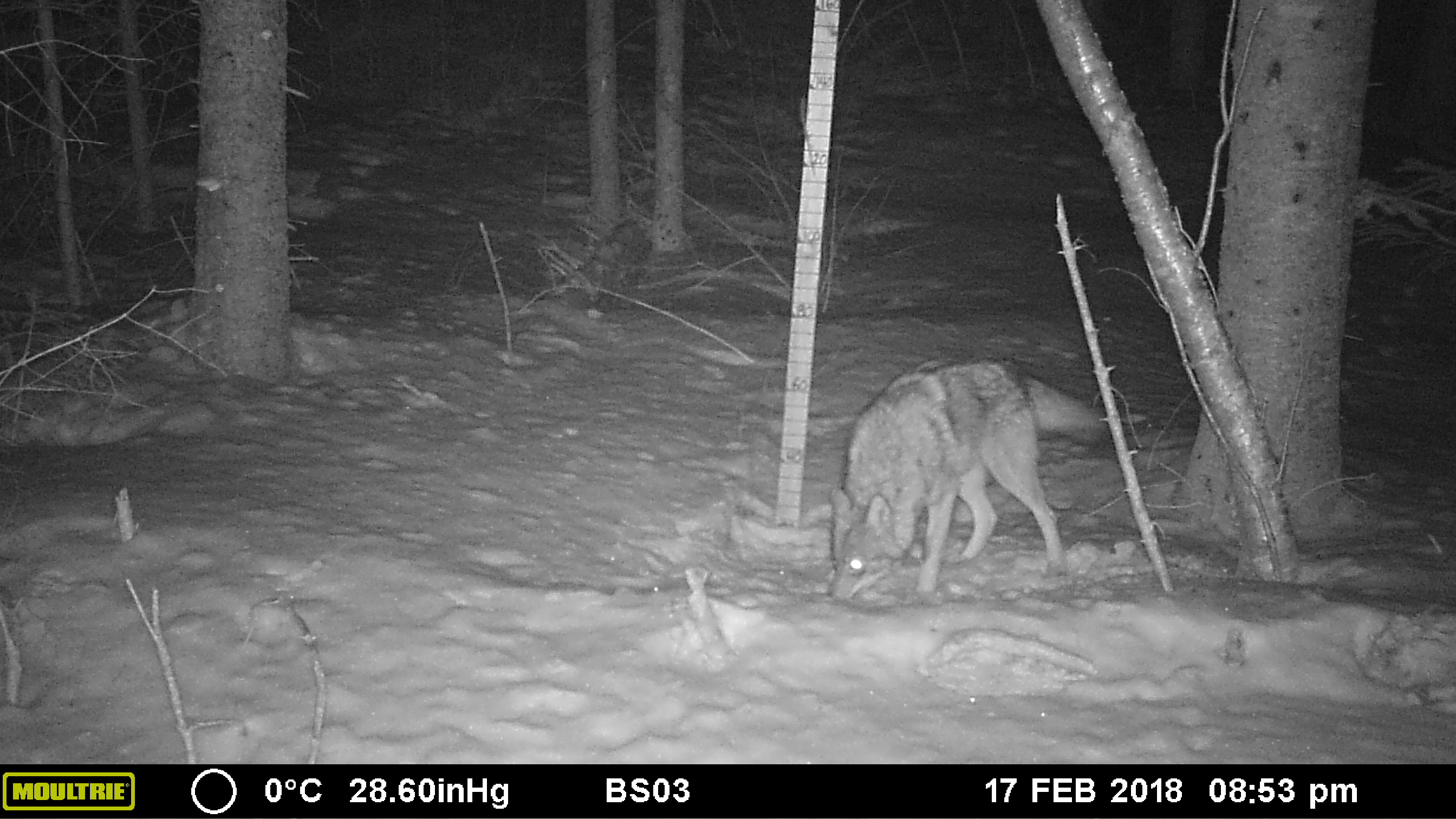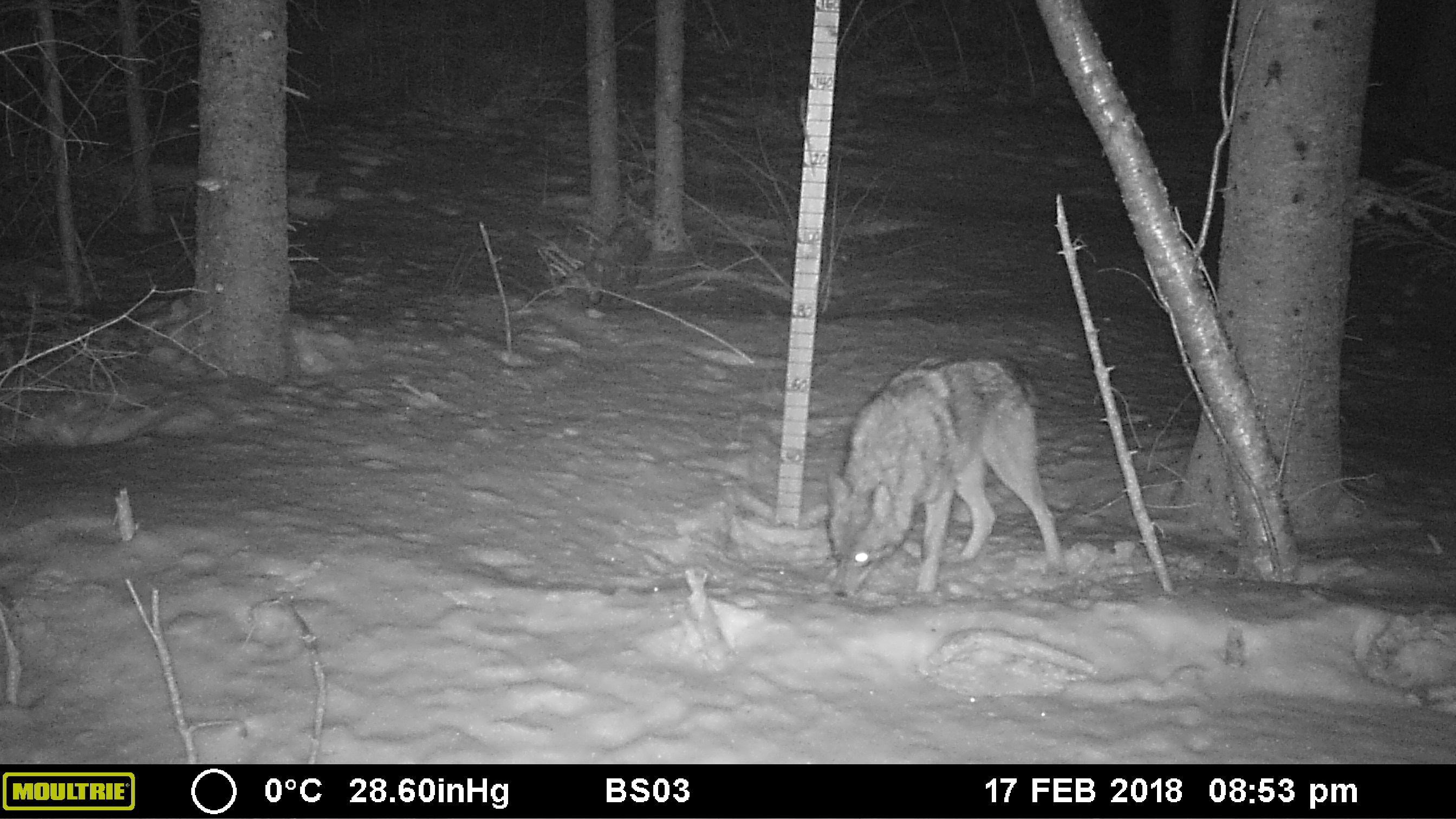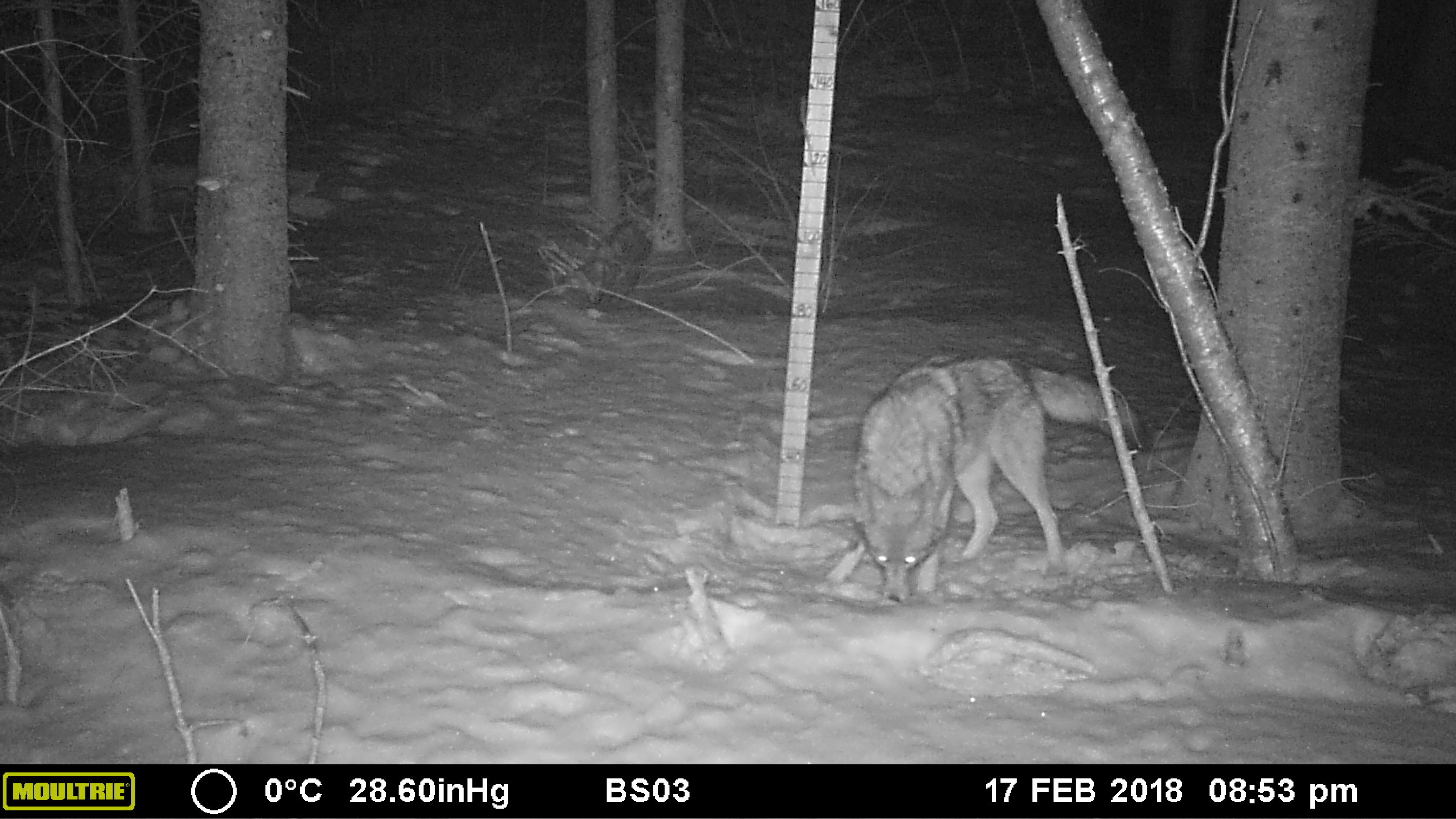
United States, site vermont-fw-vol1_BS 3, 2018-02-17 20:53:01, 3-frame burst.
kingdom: Animalia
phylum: Chordata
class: Mammalia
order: Carnivora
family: Canidae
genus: Canis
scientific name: Canis latrans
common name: coyote